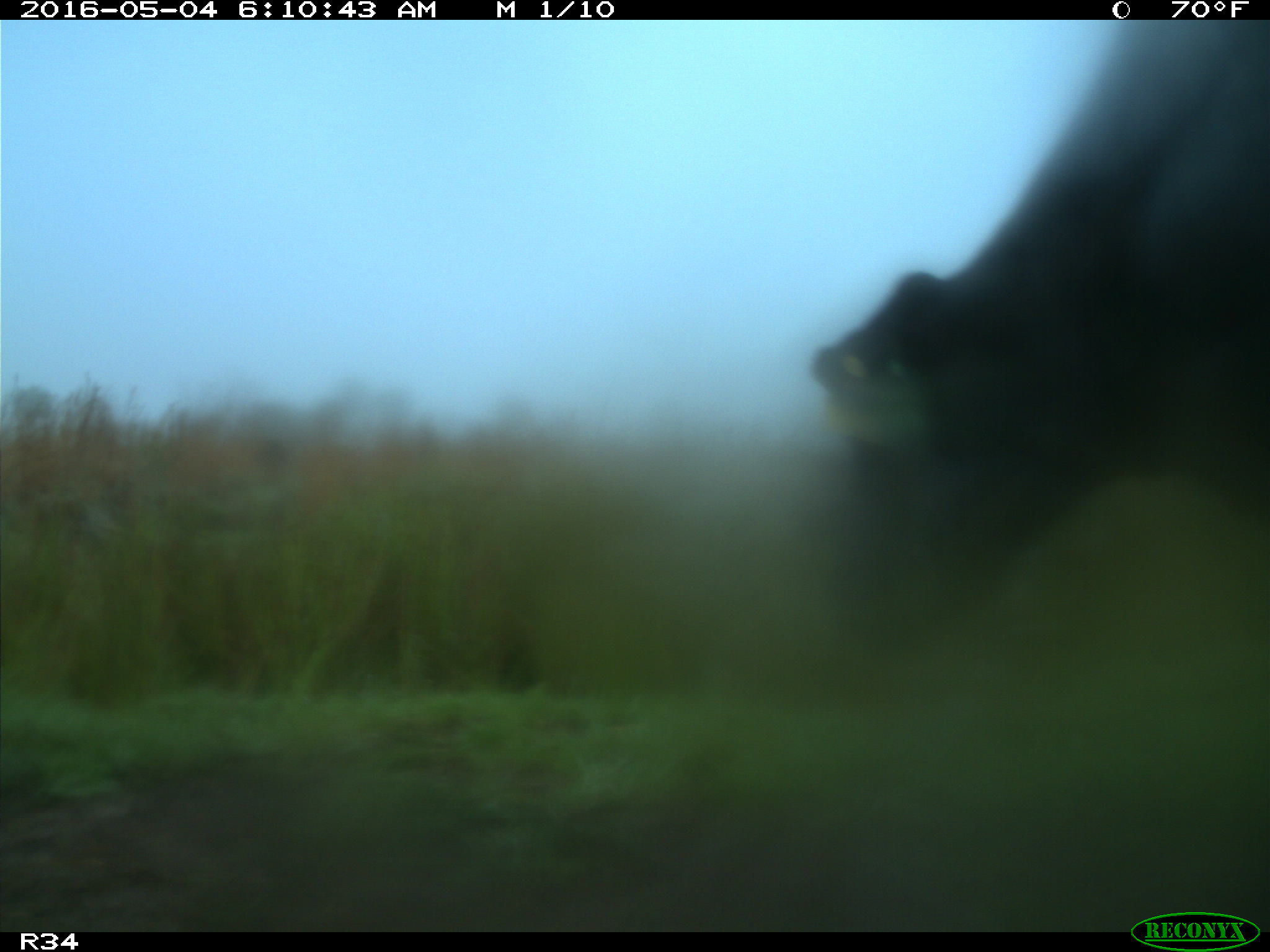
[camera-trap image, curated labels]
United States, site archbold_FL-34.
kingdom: Animalia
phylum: Chordata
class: Mammalia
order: Artiodactyla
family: Bovidae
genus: Bos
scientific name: Bos taurus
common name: domestic cow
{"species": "Bos taurus (domestic cow)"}